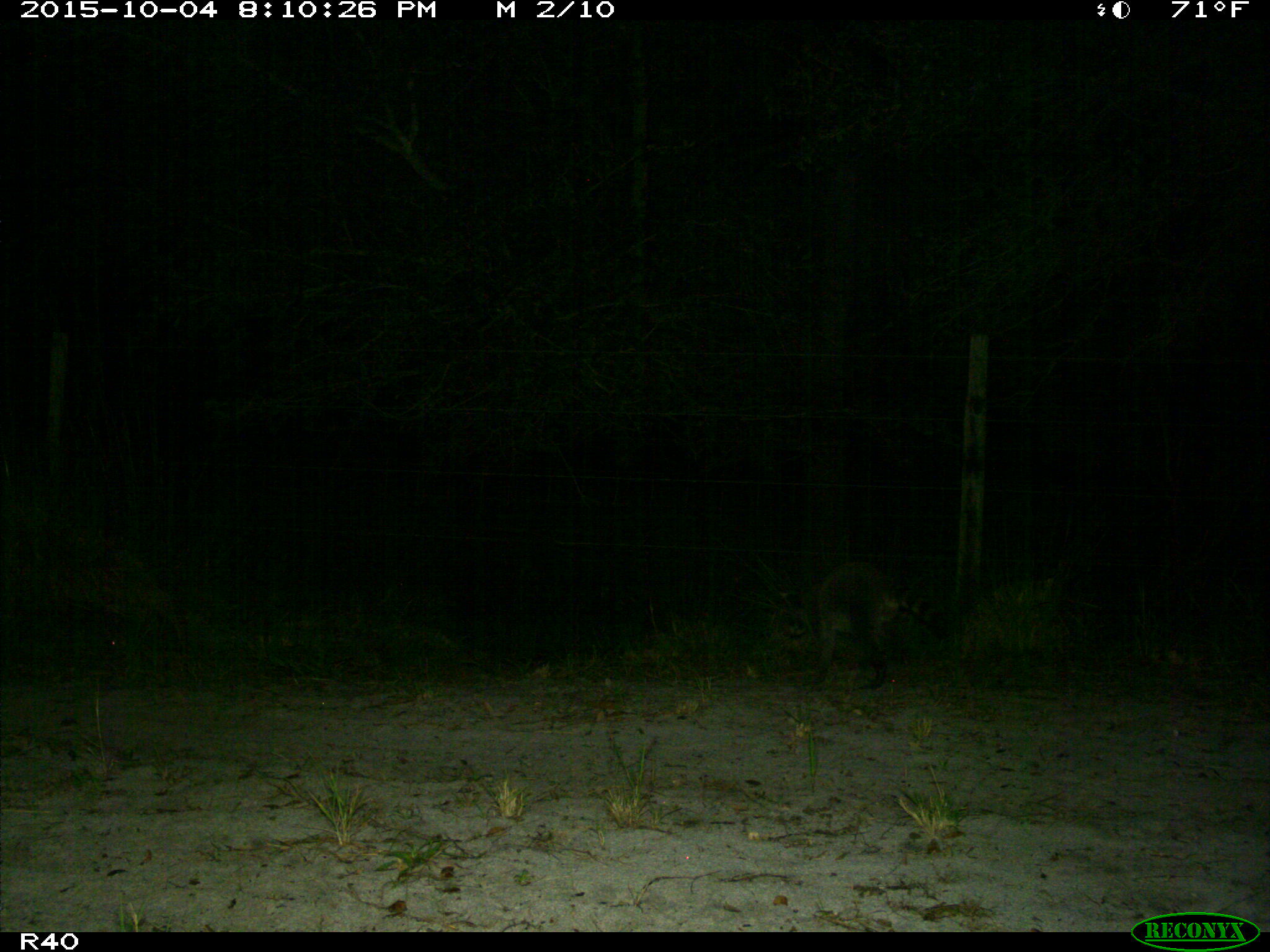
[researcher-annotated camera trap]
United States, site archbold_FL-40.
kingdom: Animalia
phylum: Chordata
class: Mammalia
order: Carnivora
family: Procyonidae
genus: Procyon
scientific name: Procyon lotor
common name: common raccoon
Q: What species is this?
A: Procyon lotor (common raccoon).